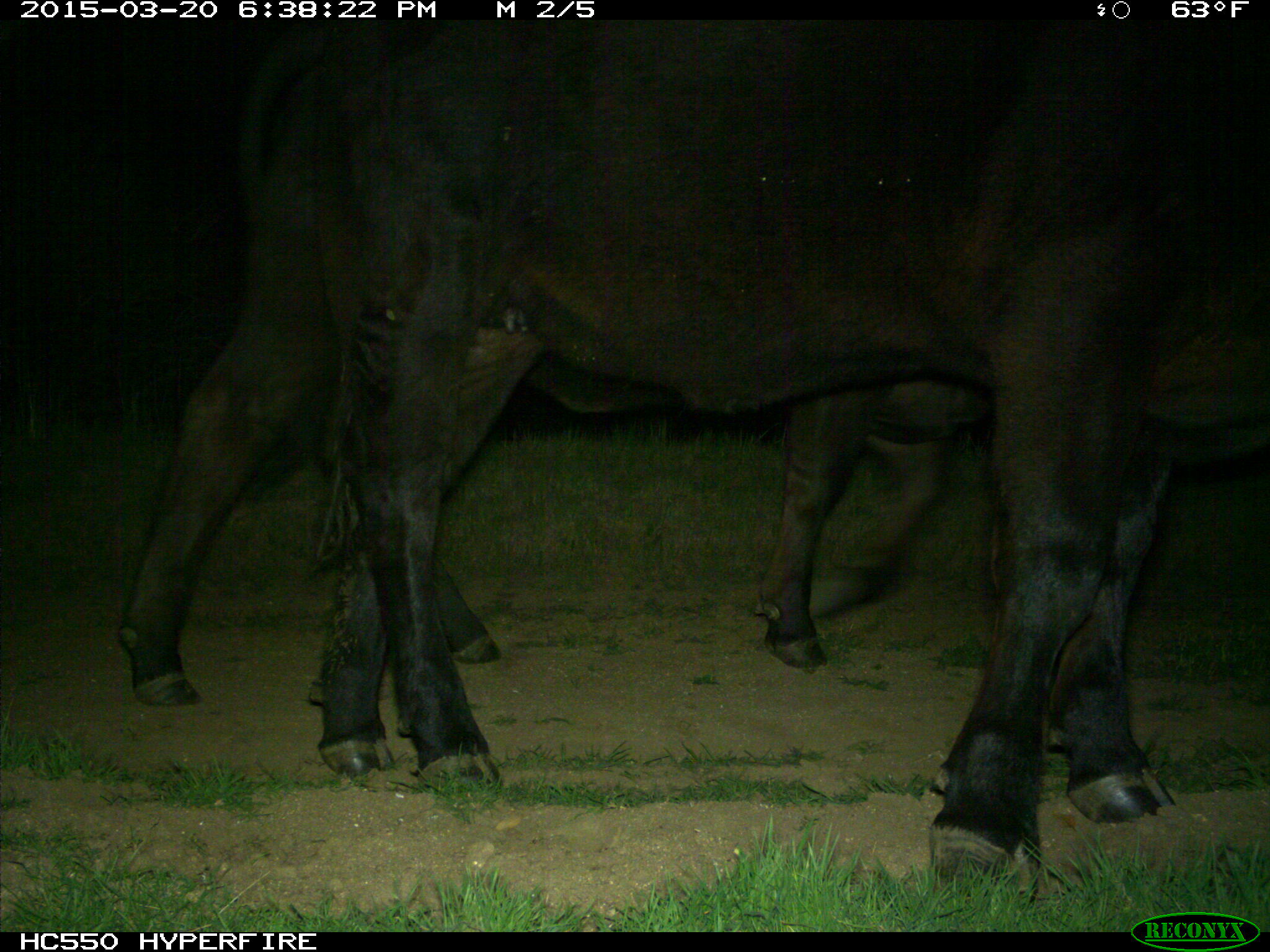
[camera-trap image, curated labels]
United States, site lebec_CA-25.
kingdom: Animalia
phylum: Chordata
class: Mammalia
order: Artiodactyla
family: Bovidae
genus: Bos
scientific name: Bos taurus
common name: domestic cow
Bos taurus (domestic cow).